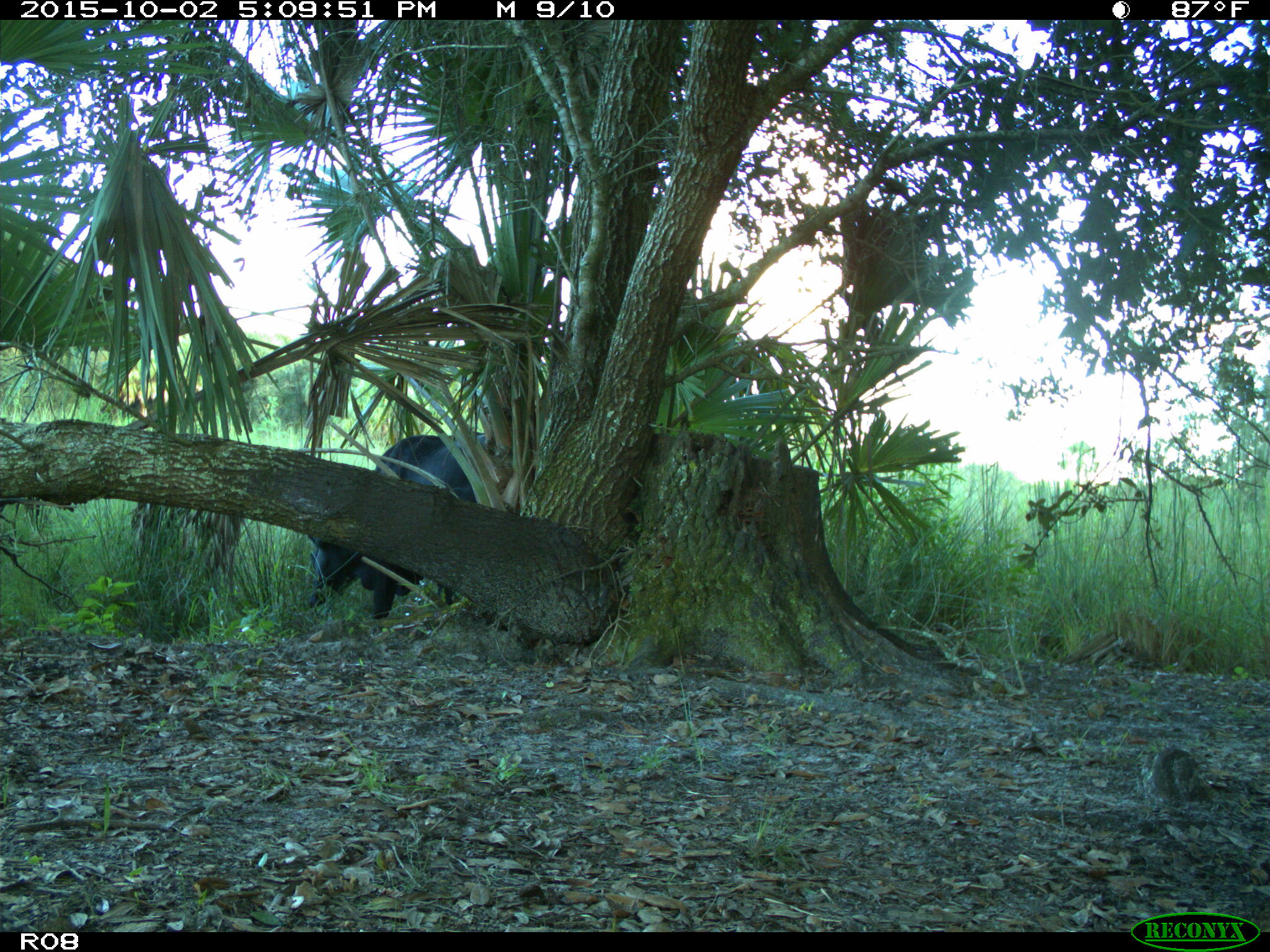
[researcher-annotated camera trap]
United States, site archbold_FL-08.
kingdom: Animalia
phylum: Chordata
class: Mammalia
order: Artiodactyla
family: Bovidae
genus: Bos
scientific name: Bos taurus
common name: domestic cow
Bos taurus (domestic cow).